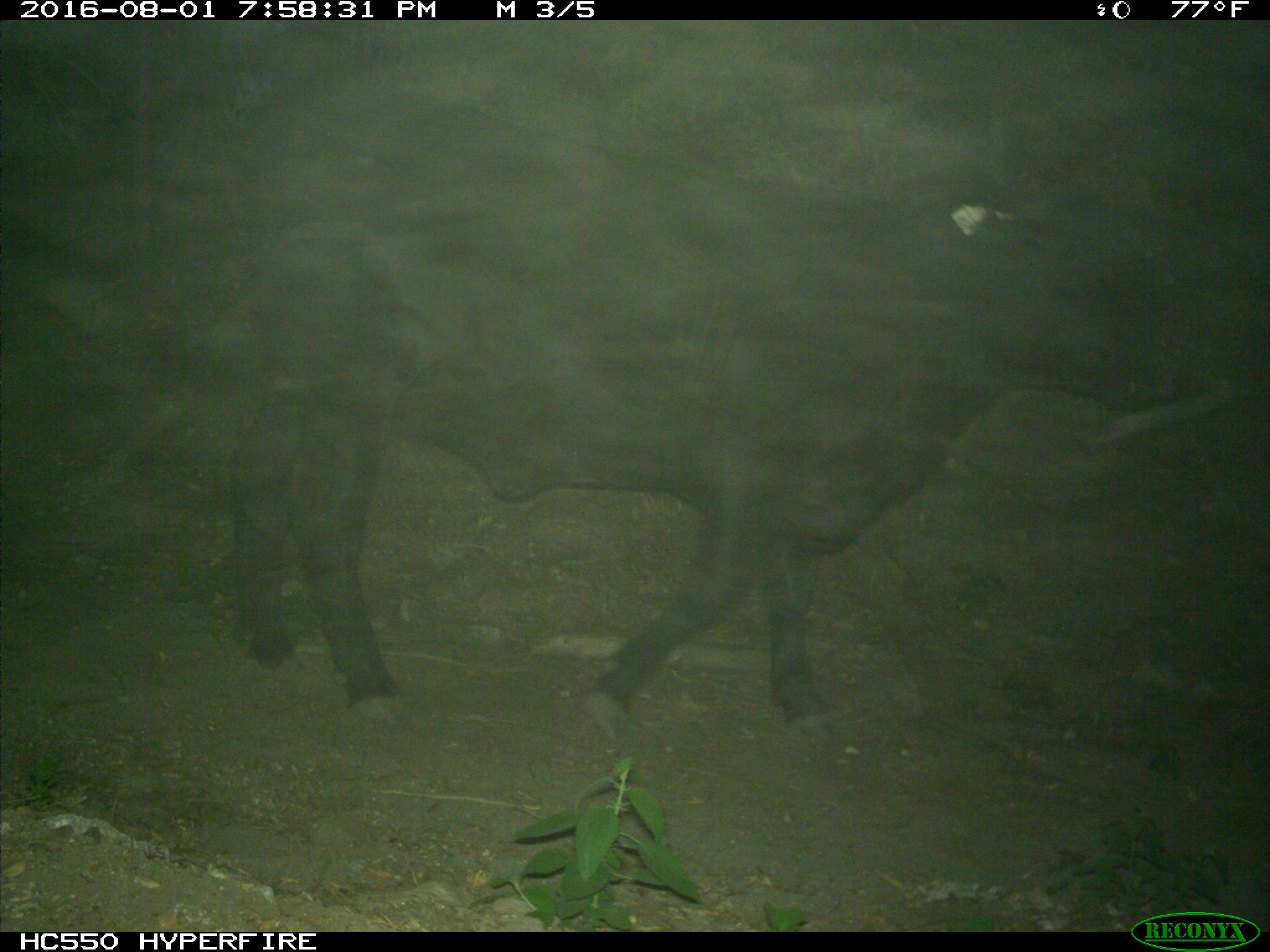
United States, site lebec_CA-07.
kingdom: Animalia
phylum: Chordata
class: Mammalia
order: Artiodactyla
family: Bovidae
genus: Bos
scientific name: Bos taurus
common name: domestic cow